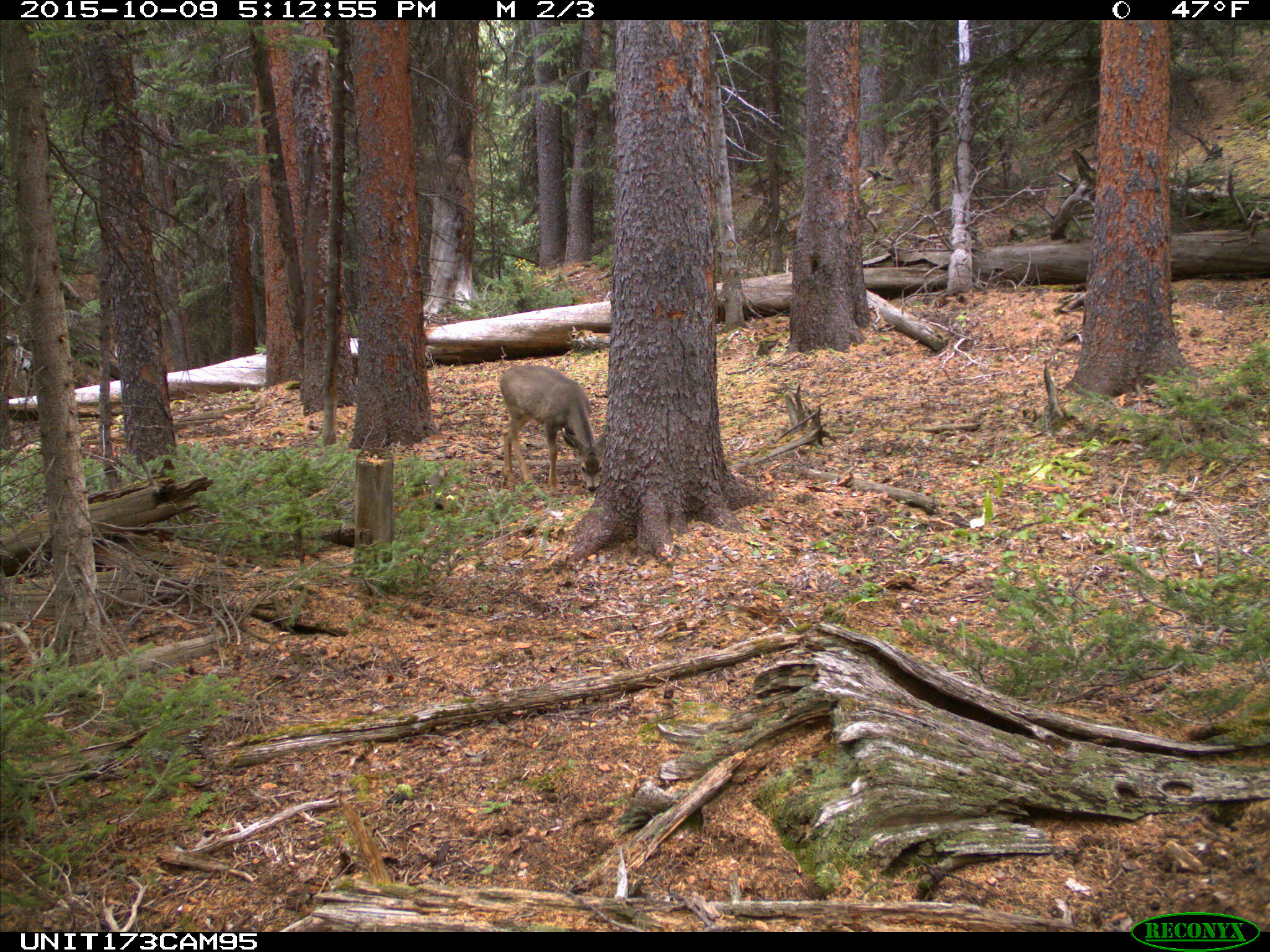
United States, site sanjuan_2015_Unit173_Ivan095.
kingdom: Animalia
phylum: Chordata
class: Mammalia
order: Artiodactyla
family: Cervidae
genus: Odocoileus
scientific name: Odocoileus hemionus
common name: mule deer